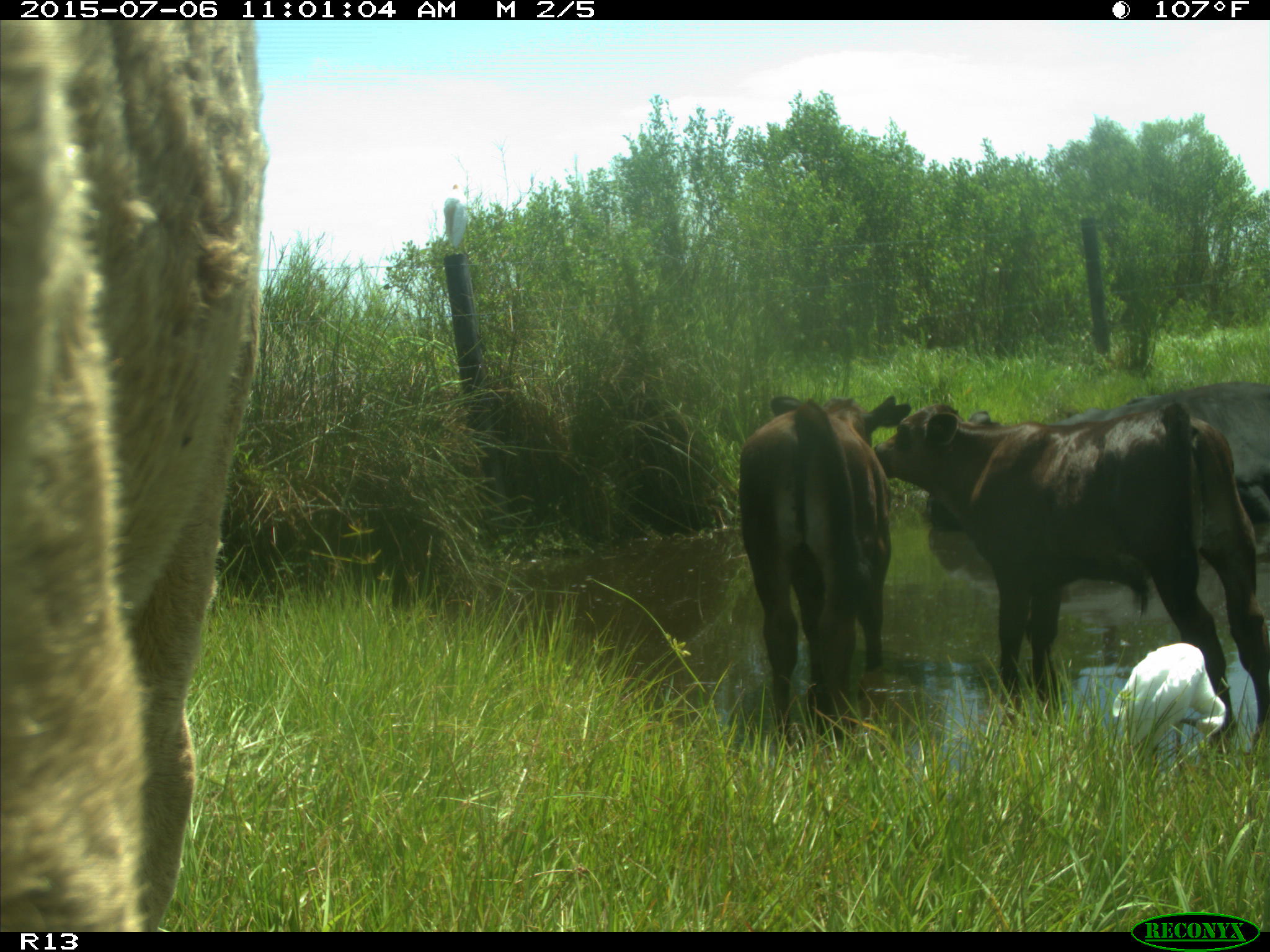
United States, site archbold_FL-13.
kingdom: Animalia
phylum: Chordata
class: Mammalia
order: Artiodactyla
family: Bovidae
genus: Bos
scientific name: Bos taurus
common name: domestic cow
Bos taurus (domestic cow).